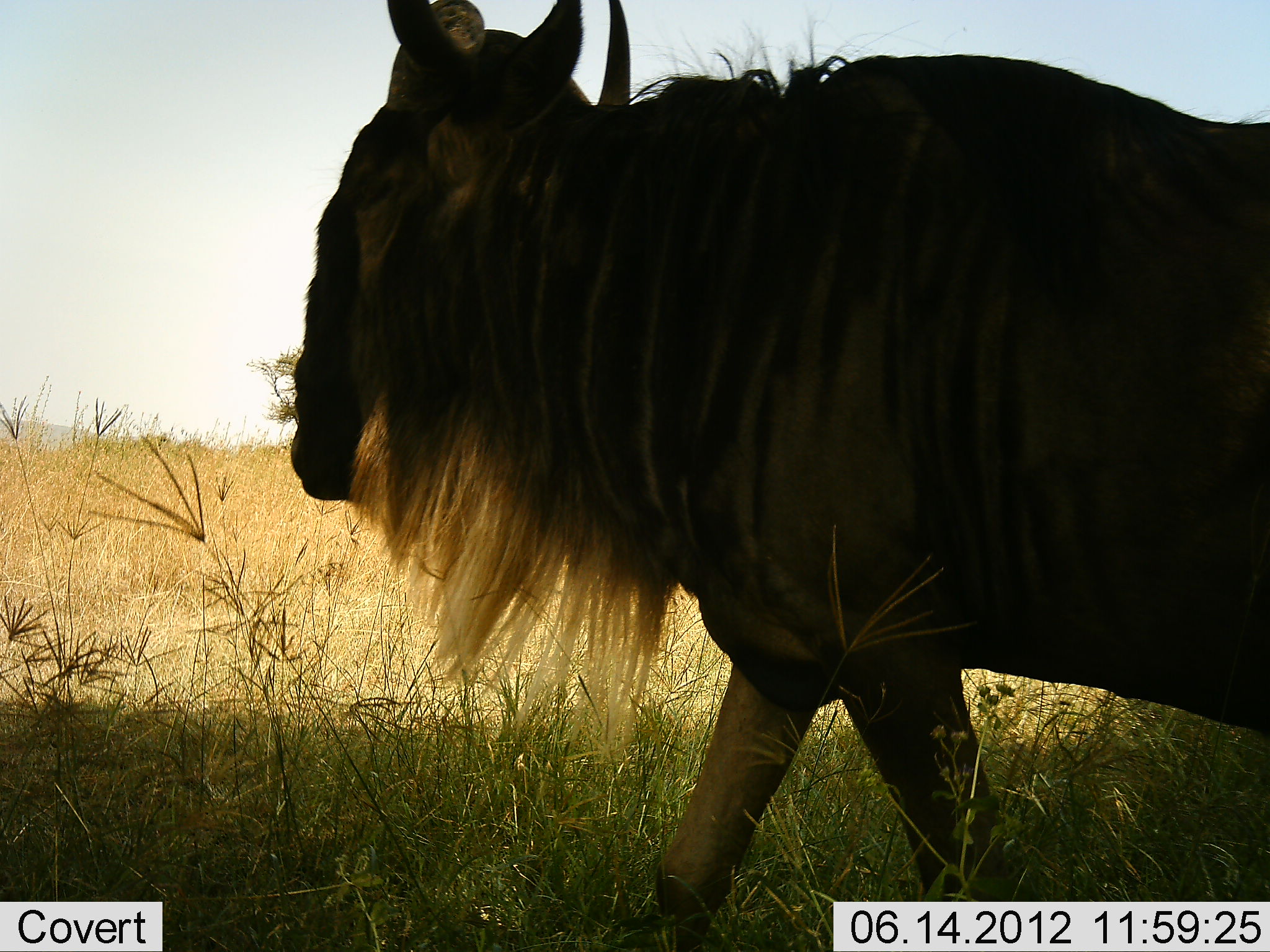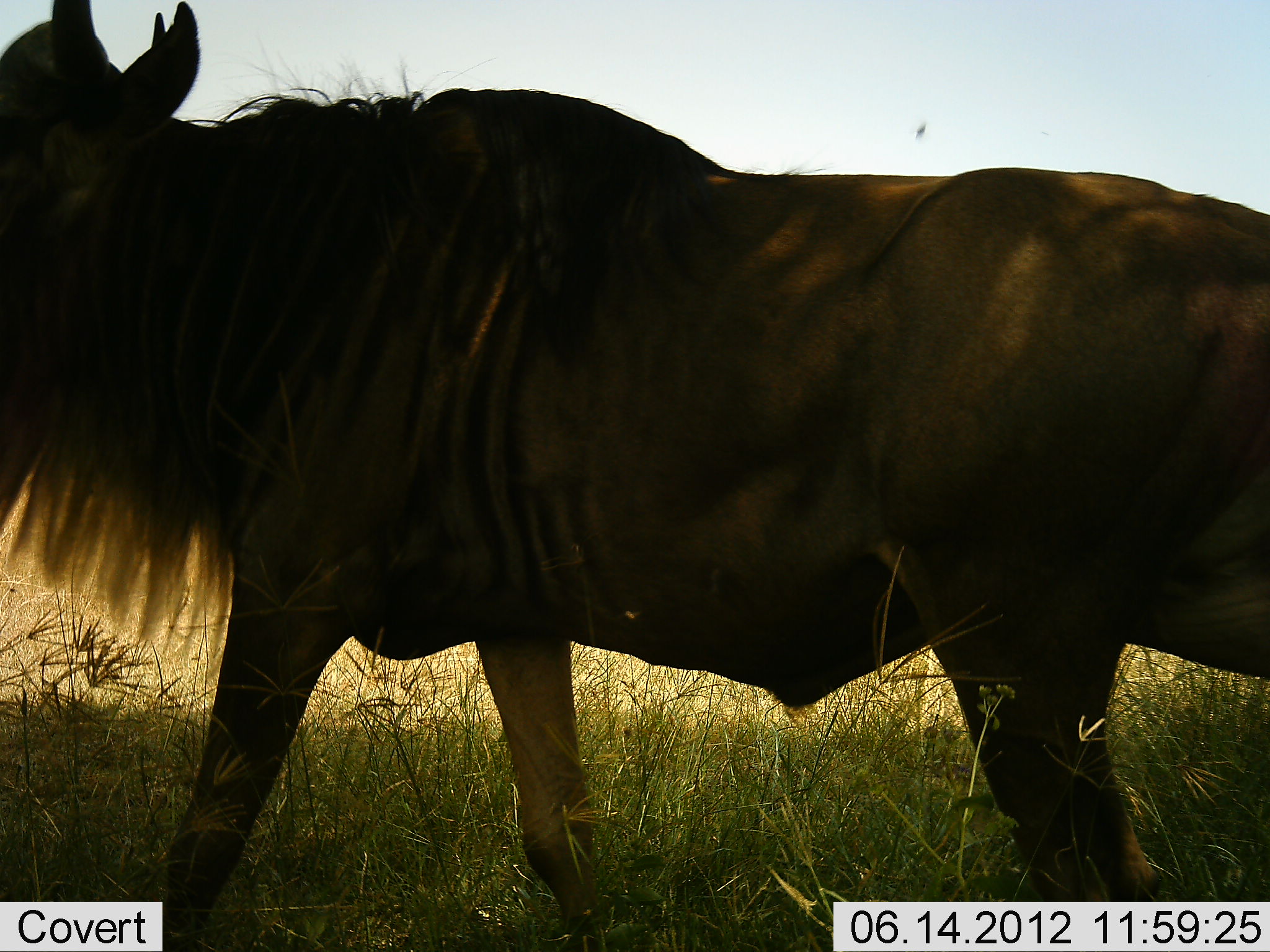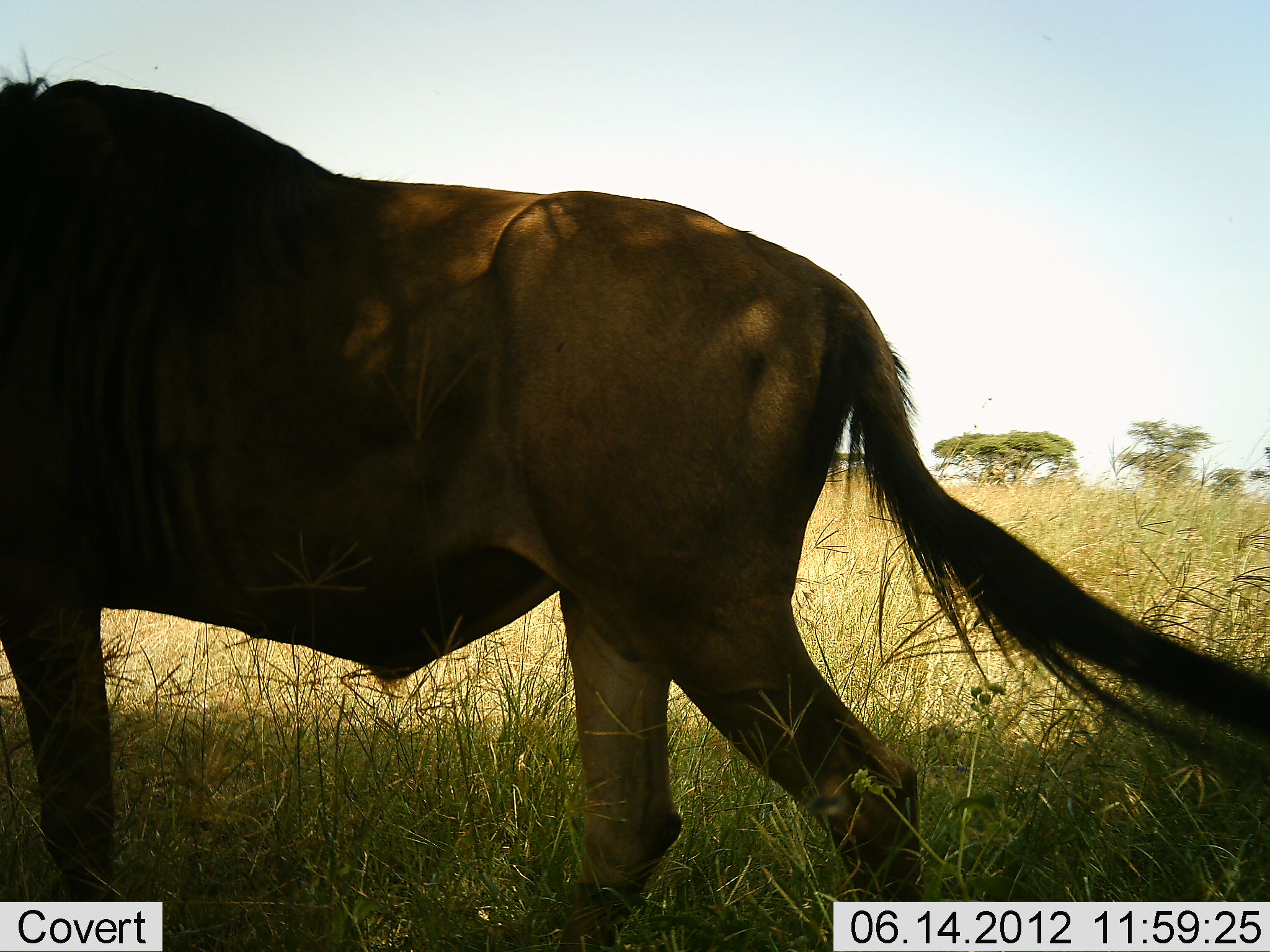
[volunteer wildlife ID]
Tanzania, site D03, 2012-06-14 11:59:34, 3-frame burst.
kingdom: Animalia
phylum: Chordata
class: Mammalia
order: Artiodactyla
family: Bovidae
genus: Connochaetes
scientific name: Connochaetes taurinus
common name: blue wildebeest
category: wildebeest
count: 1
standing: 10%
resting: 0%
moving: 90%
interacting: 0%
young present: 0%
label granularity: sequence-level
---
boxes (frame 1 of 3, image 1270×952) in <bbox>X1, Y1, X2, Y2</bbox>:
animal: <bbox>279, 1, 1268, 952</bbox>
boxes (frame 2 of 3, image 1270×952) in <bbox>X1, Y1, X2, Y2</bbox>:
animal: <bbox>1, 1, 1270, 952</bbox>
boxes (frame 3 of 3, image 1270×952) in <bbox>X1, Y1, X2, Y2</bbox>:
animal: <bbox>1, 78, 1269, 952</bbox>